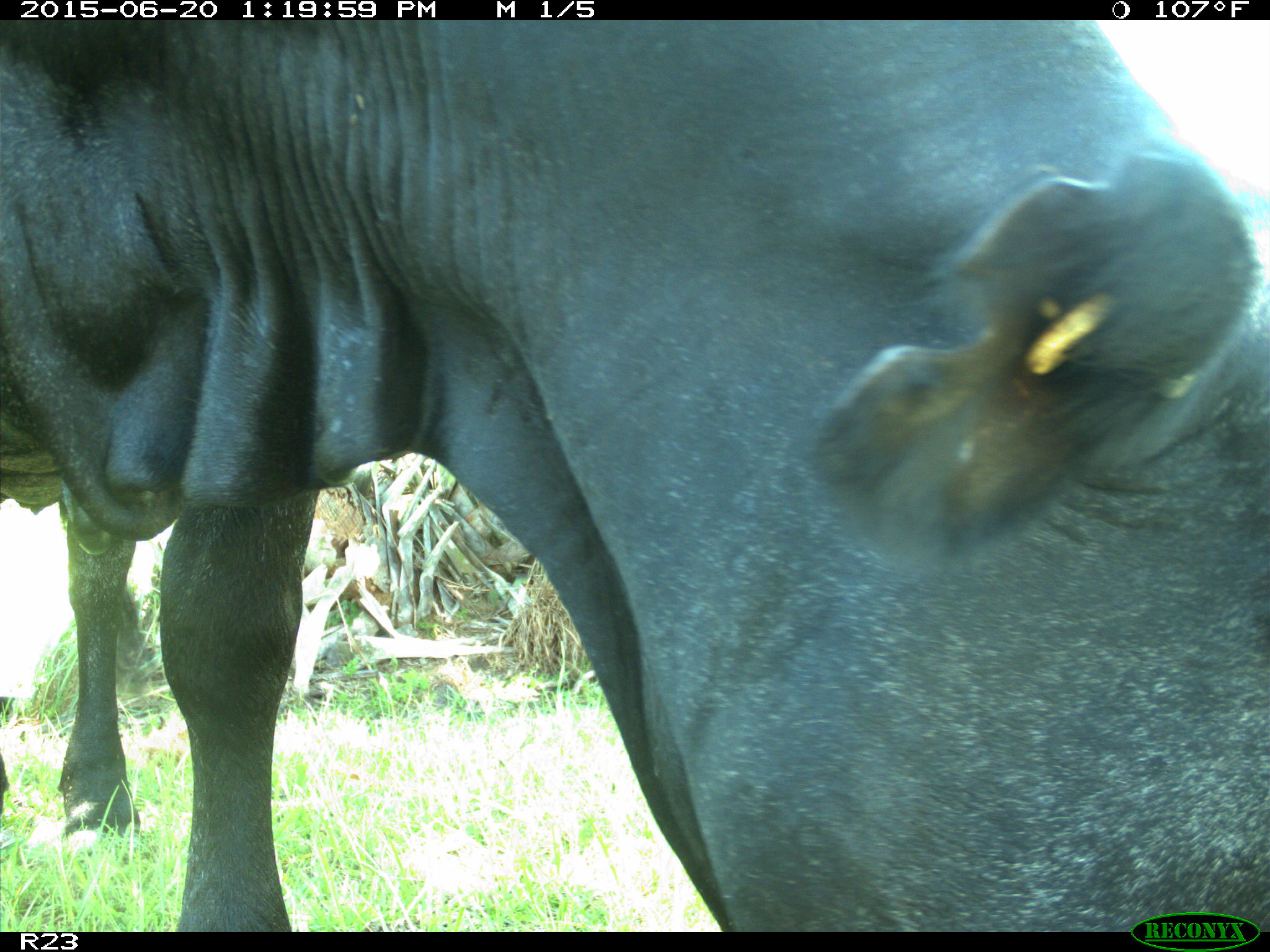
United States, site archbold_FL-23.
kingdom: Animalia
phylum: Chordata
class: Mammalia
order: Artiodactyla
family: Bovidae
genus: Bos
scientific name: Bos taurus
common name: domestic cow